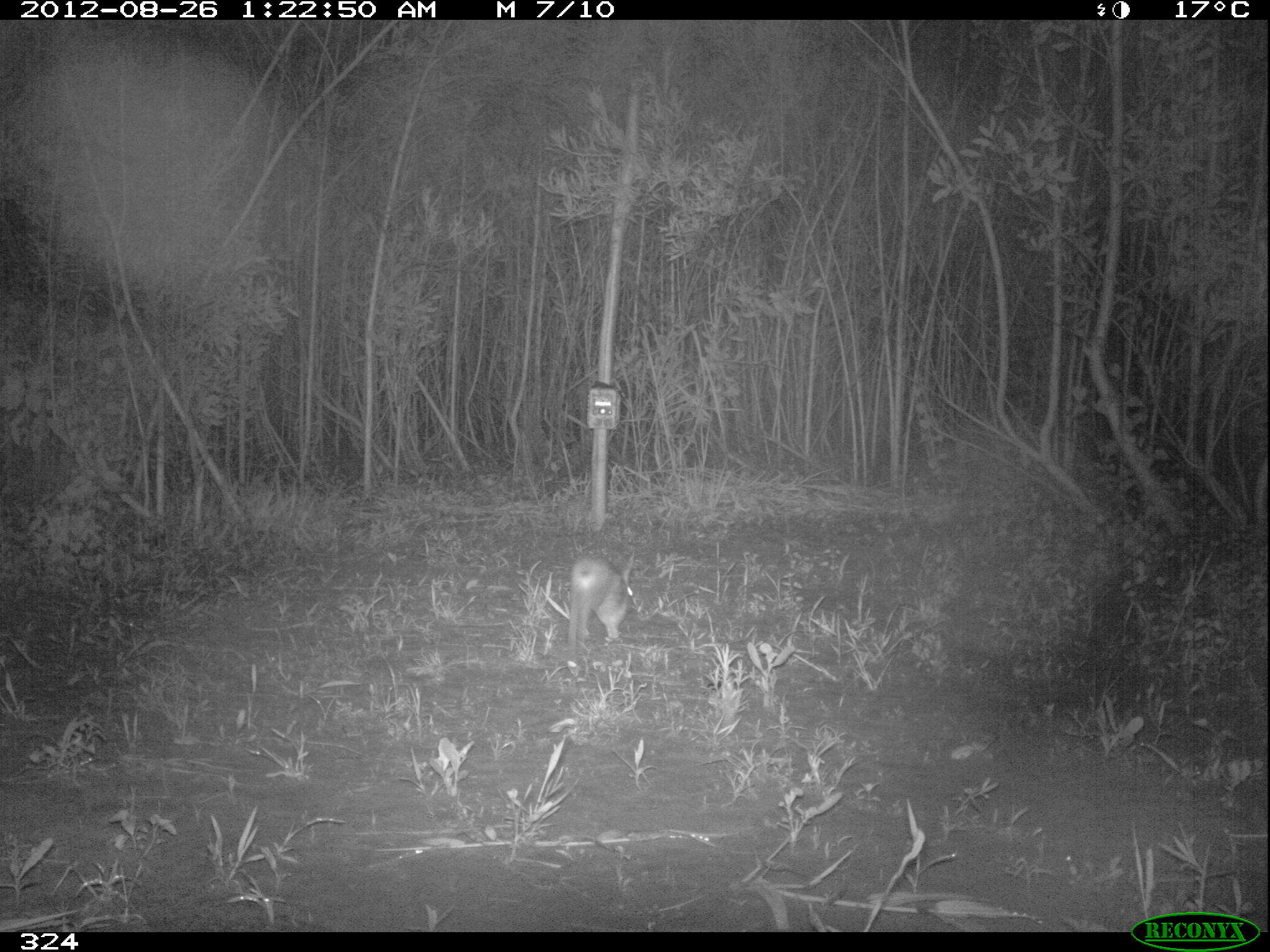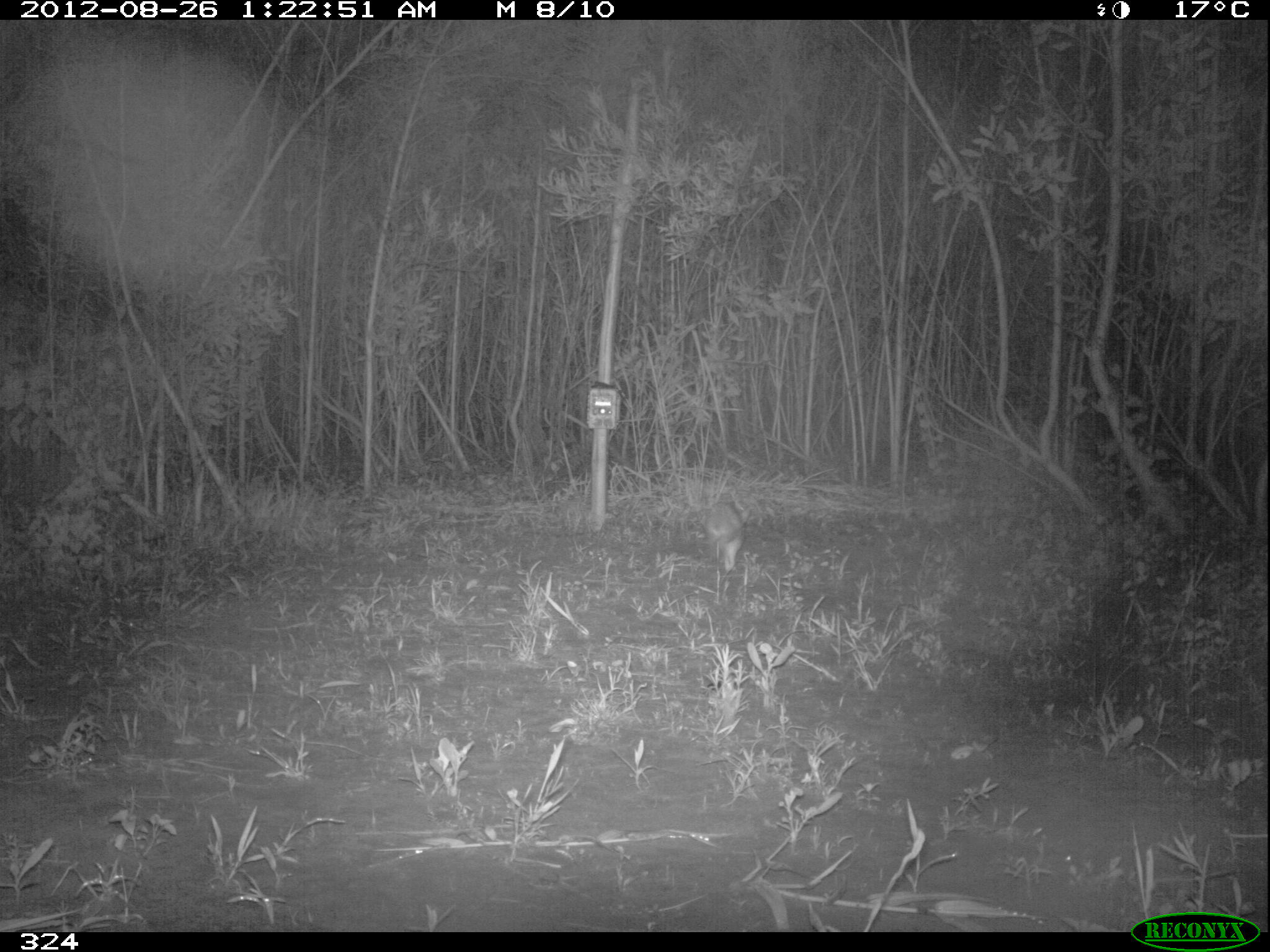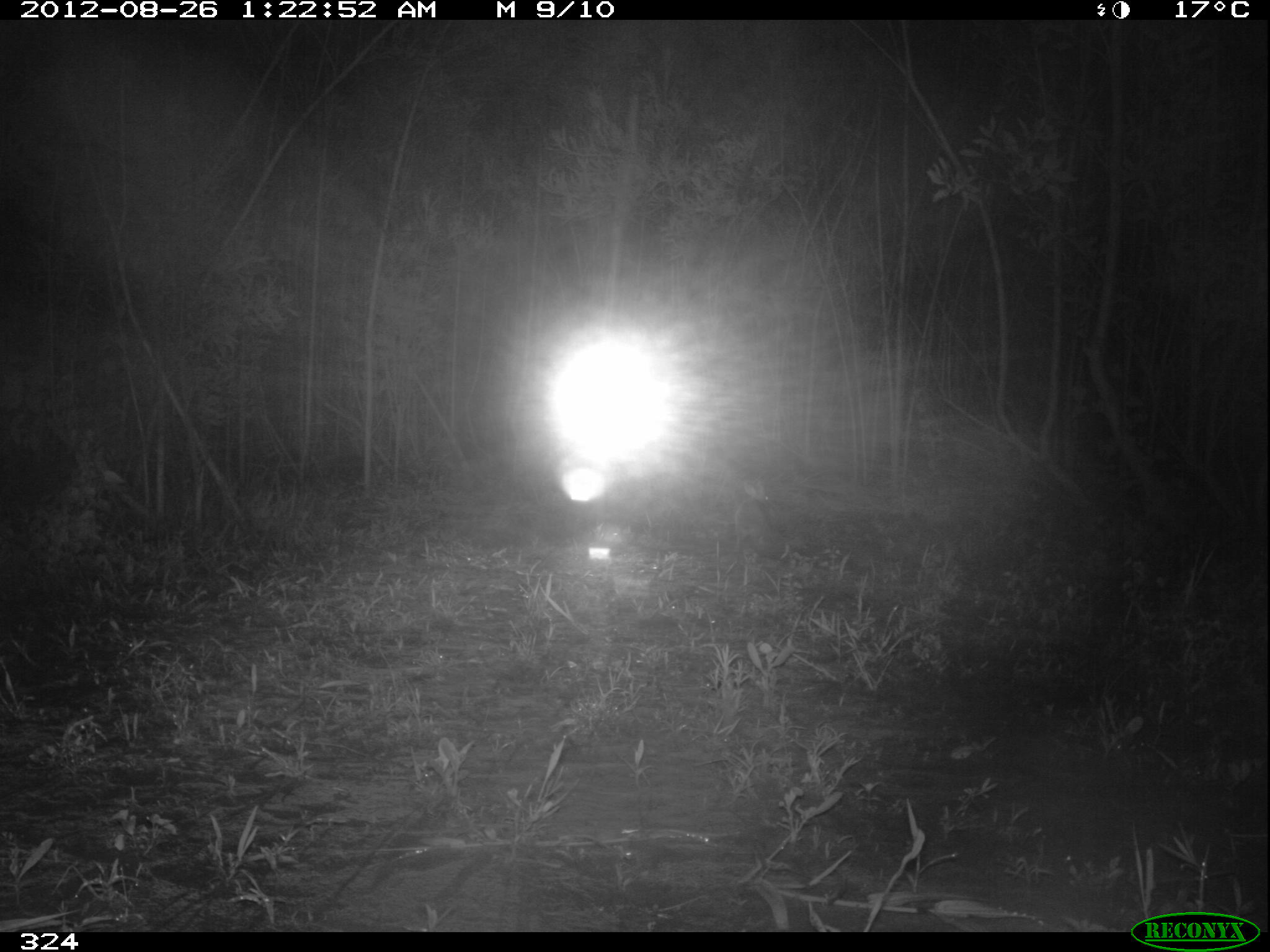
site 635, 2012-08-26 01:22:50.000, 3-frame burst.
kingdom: Animalia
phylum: Chordata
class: Mammalia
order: Lagomorpha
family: Leporidae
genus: Sylvilagus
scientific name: Sylvilagus brasiliensis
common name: tapeti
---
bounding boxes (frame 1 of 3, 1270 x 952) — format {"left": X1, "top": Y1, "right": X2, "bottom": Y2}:
sylvilagus brasiliensis: {"left": 564, "top": 551, "right": 635, "bottom": 649}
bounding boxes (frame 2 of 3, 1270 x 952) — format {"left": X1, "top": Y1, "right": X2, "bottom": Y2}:
sylvilagus brasiliensis: {"left": 703, "top": 498, "right": 753, "bottom": 575}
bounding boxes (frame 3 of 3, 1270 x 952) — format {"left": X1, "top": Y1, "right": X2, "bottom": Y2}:
sylvilagus brasiliensis: {"left": 731, "top": 477, "right": 770, "bottom": 555}